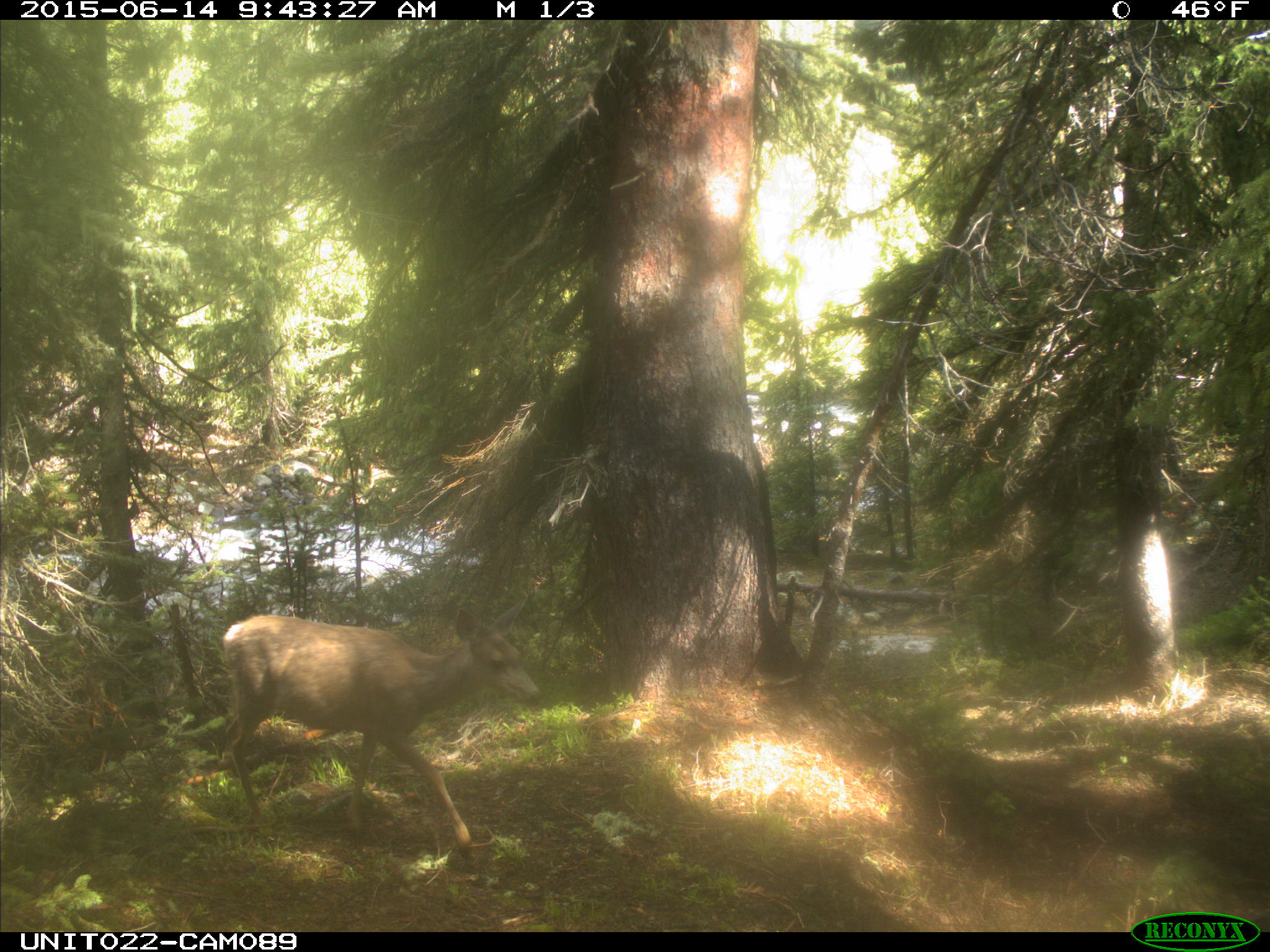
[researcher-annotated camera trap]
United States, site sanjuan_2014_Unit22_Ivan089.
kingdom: Animalia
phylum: Chordata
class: Mammalia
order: Artiodactyla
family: Cervidae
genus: Odocoileus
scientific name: Odocoileus hemionus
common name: mule deer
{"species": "Odocoileus hemionus (mule deer)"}